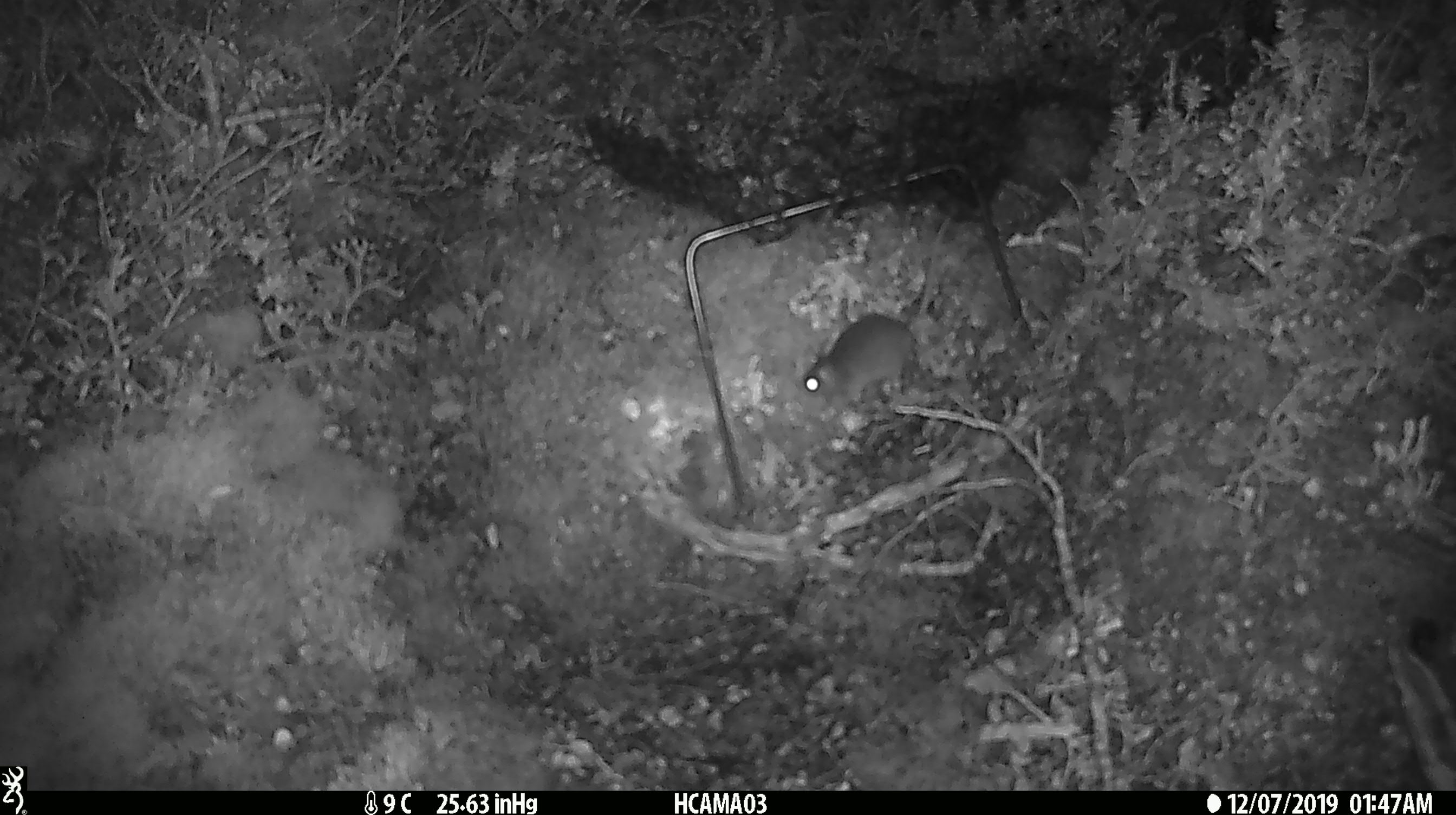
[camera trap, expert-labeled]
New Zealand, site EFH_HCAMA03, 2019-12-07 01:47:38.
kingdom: Animalia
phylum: Chordata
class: Mammalia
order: Rodentia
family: Muridae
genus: Mus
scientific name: Mus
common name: mouse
Mouse (Mus).